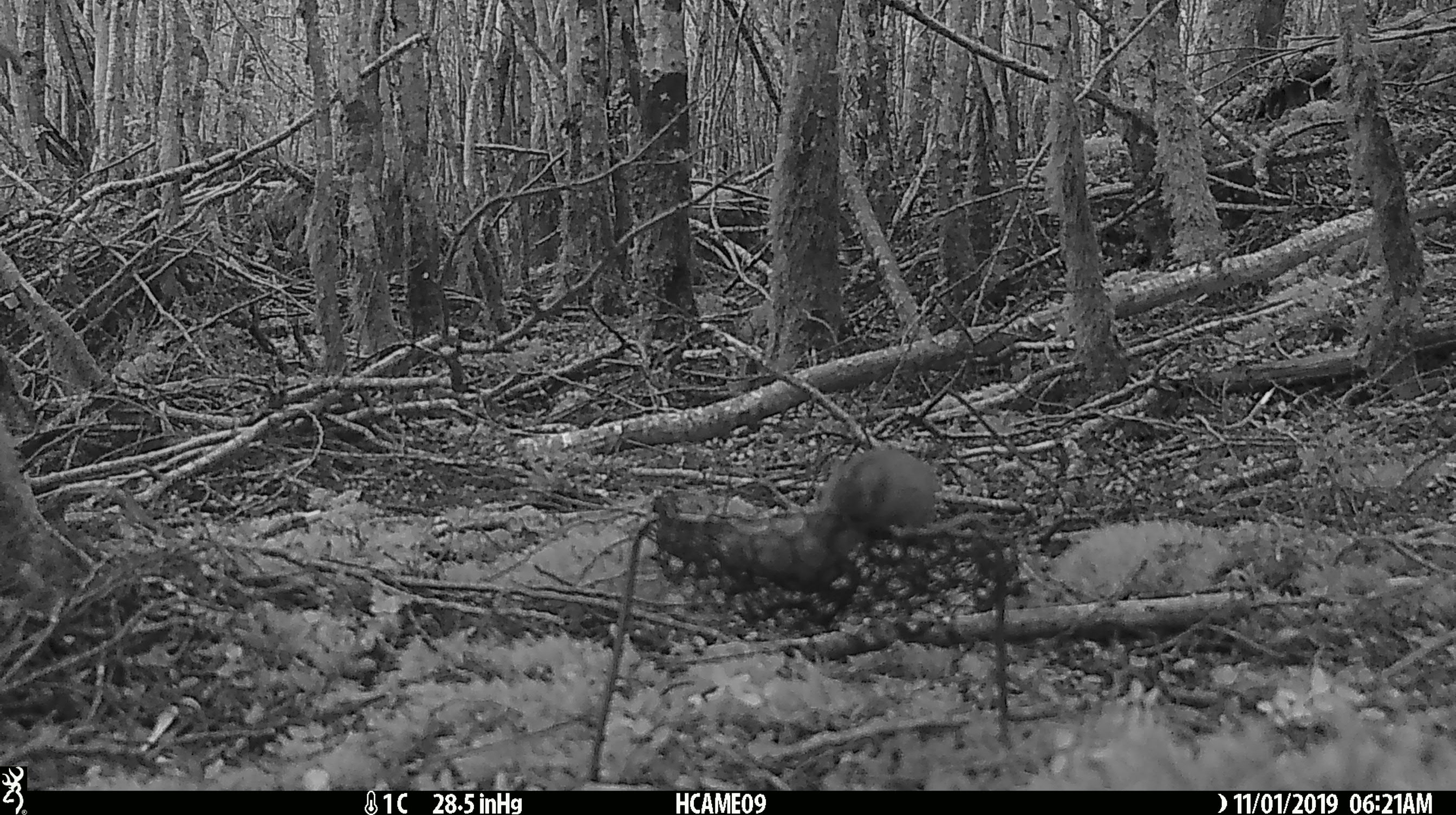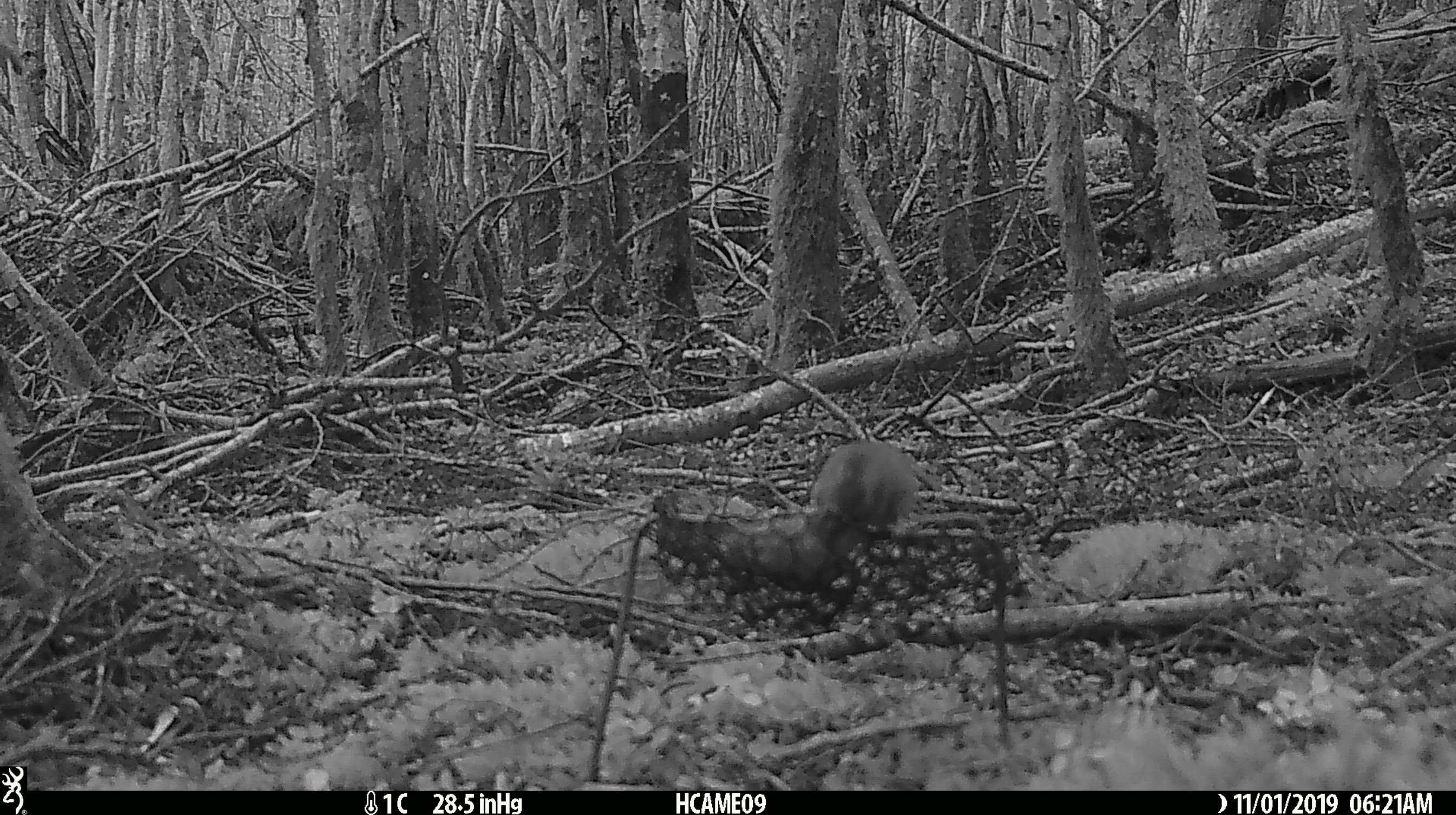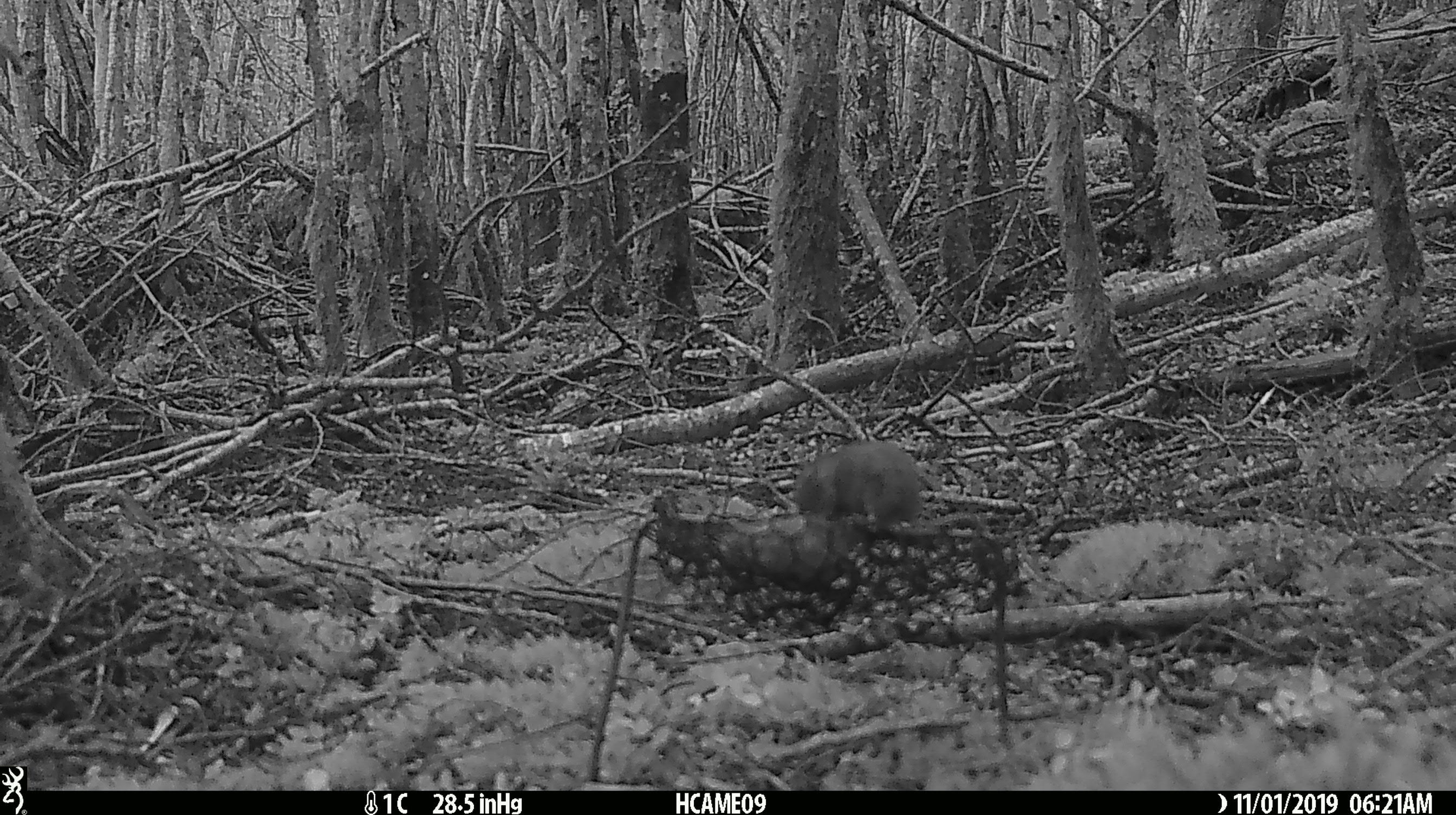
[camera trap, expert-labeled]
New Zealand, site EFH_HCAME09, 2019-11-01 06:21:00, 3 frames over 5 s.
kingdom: Animalia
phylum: Chordata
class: Mammalia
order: Rodentia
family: Muridae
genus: Mus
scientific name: Mus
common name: mouse